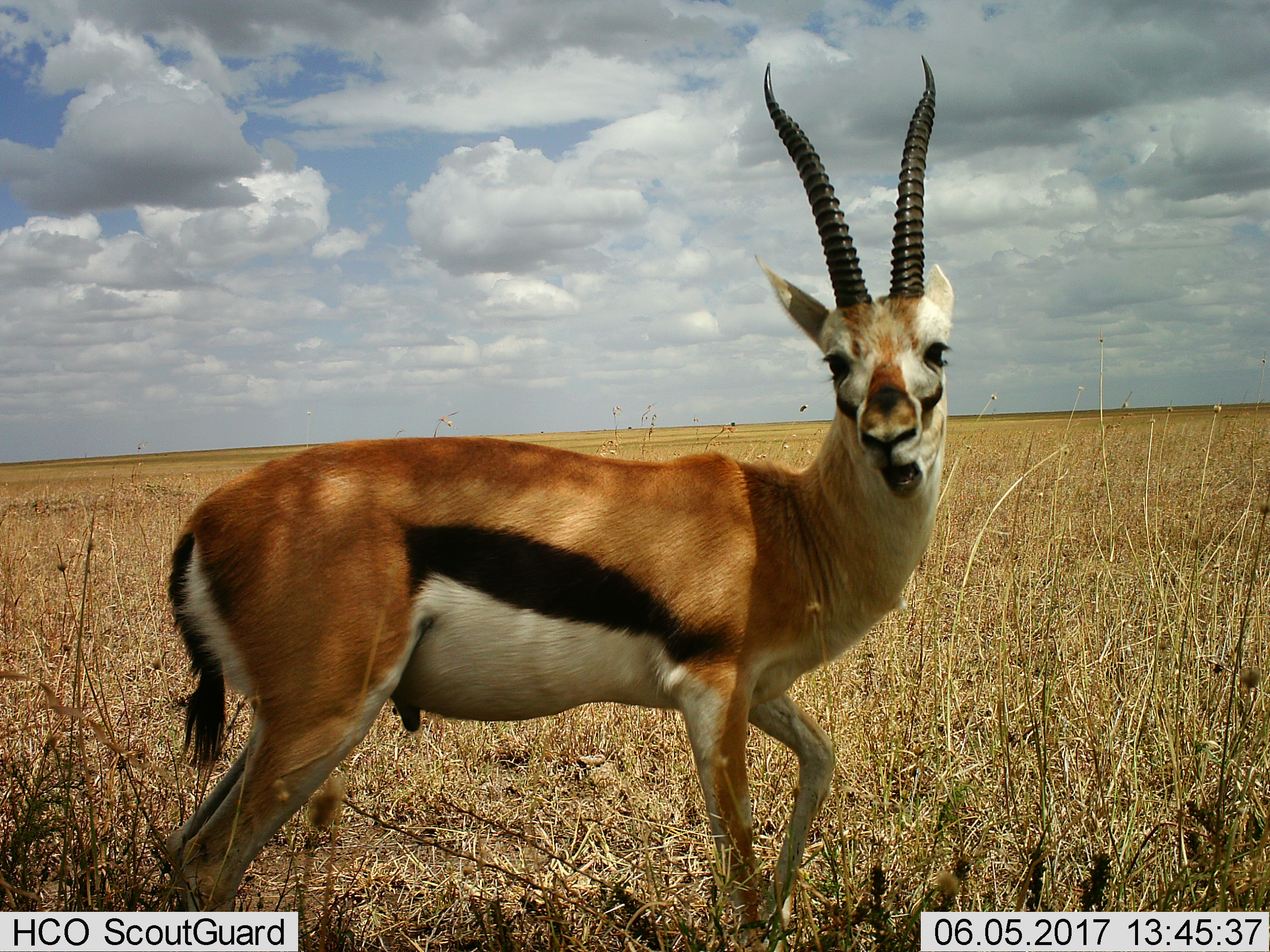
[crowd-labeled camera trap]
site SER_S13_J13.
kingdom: Animalia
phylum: Chordata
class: Mammalia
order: Artiodactyla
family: Bovidae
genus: Eudorcas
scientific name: Eudorcas thomsonii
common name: thomson's gazelle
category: gazellethomsons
Gazellethomsons (thomson's gazelle) (Eudorcas thomsonii), count 1. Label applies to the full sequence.